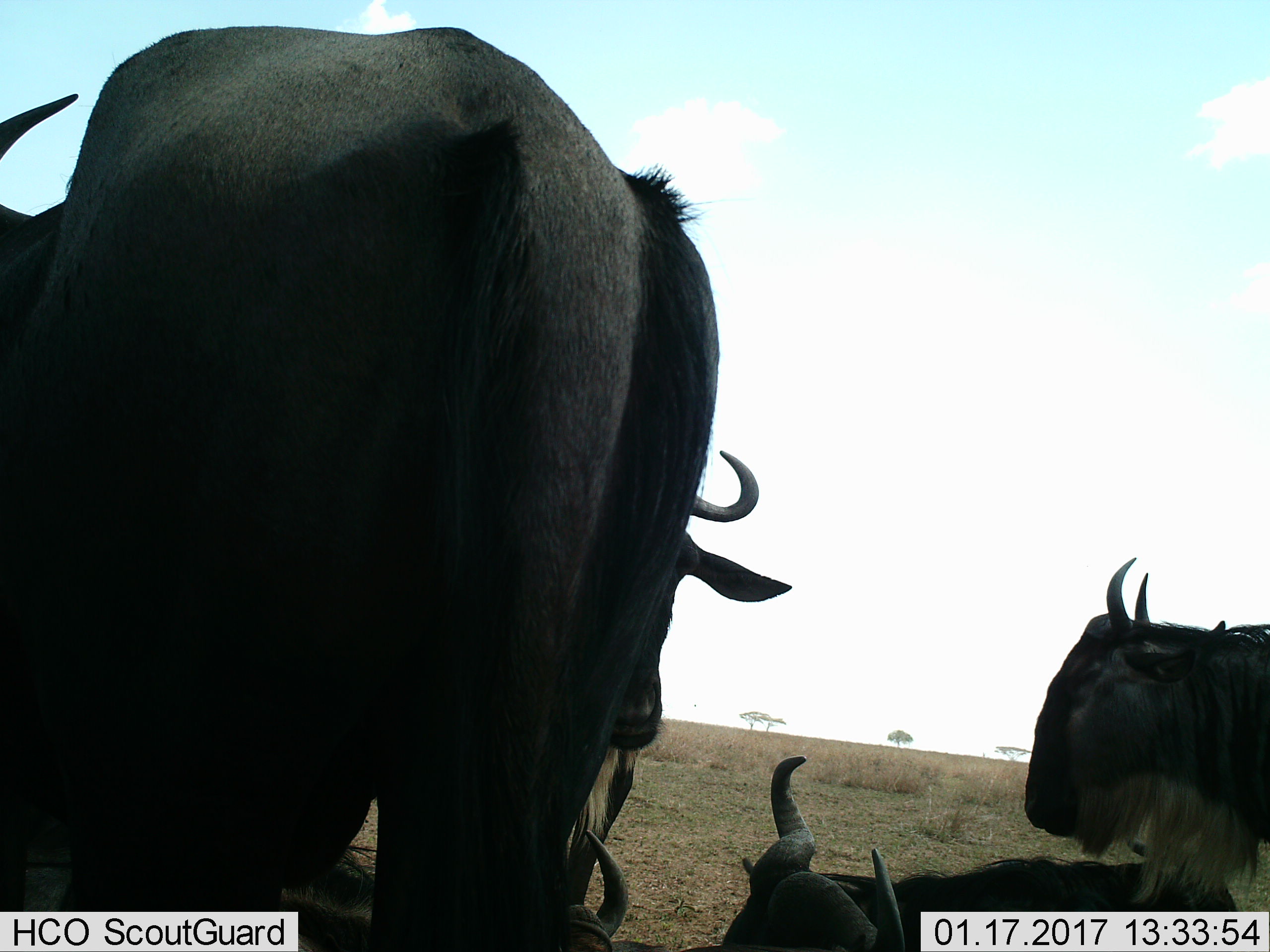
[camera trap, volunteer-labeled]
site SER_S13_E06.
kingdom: Animalia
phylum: Chordata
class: Mammalia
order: Artiodactyla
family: Bovidae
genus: Connochaetes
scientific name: Connochaetes taurinus taurinus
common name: blue wildebeest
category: wildebeestblue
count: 5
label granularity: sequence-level